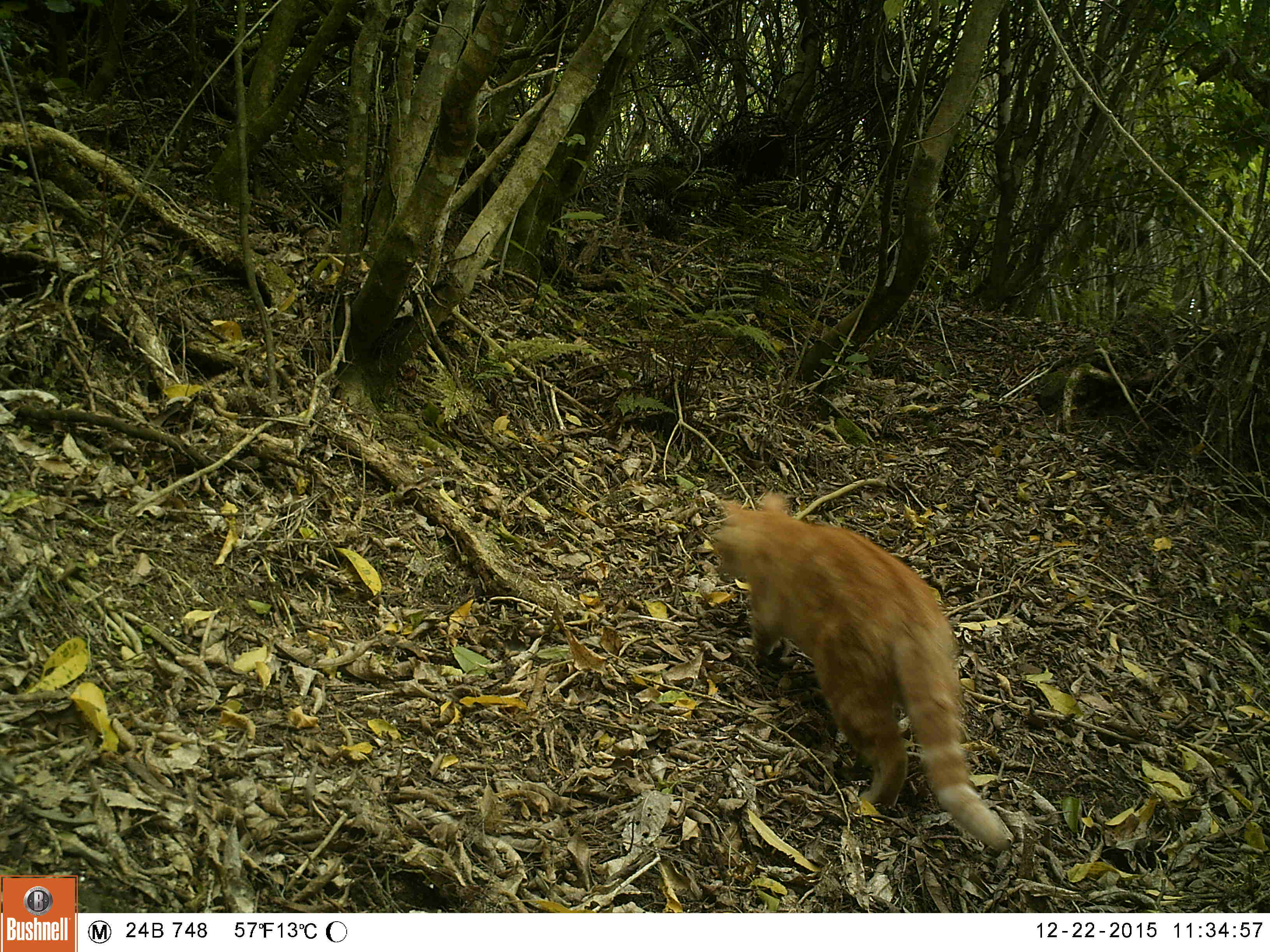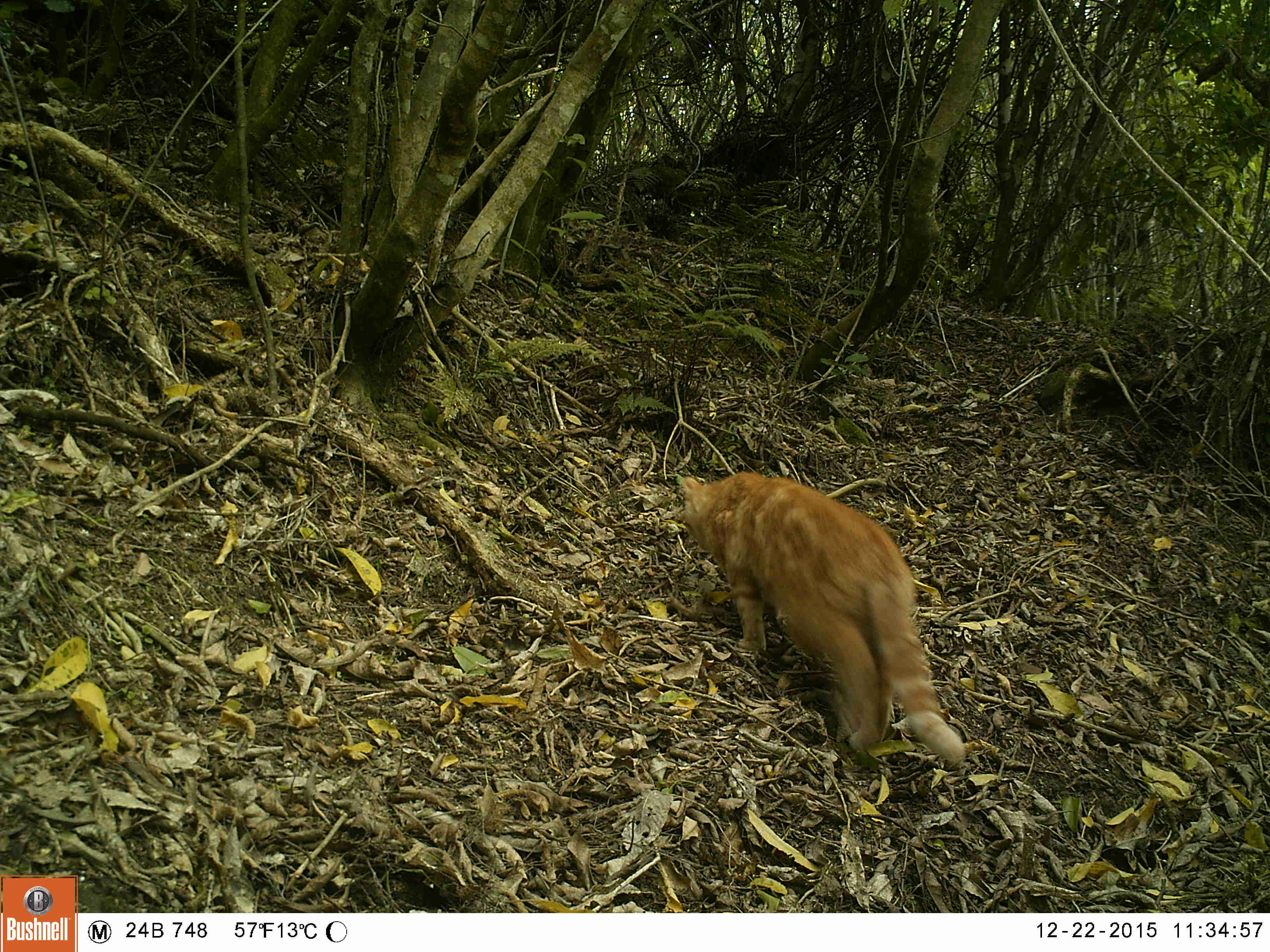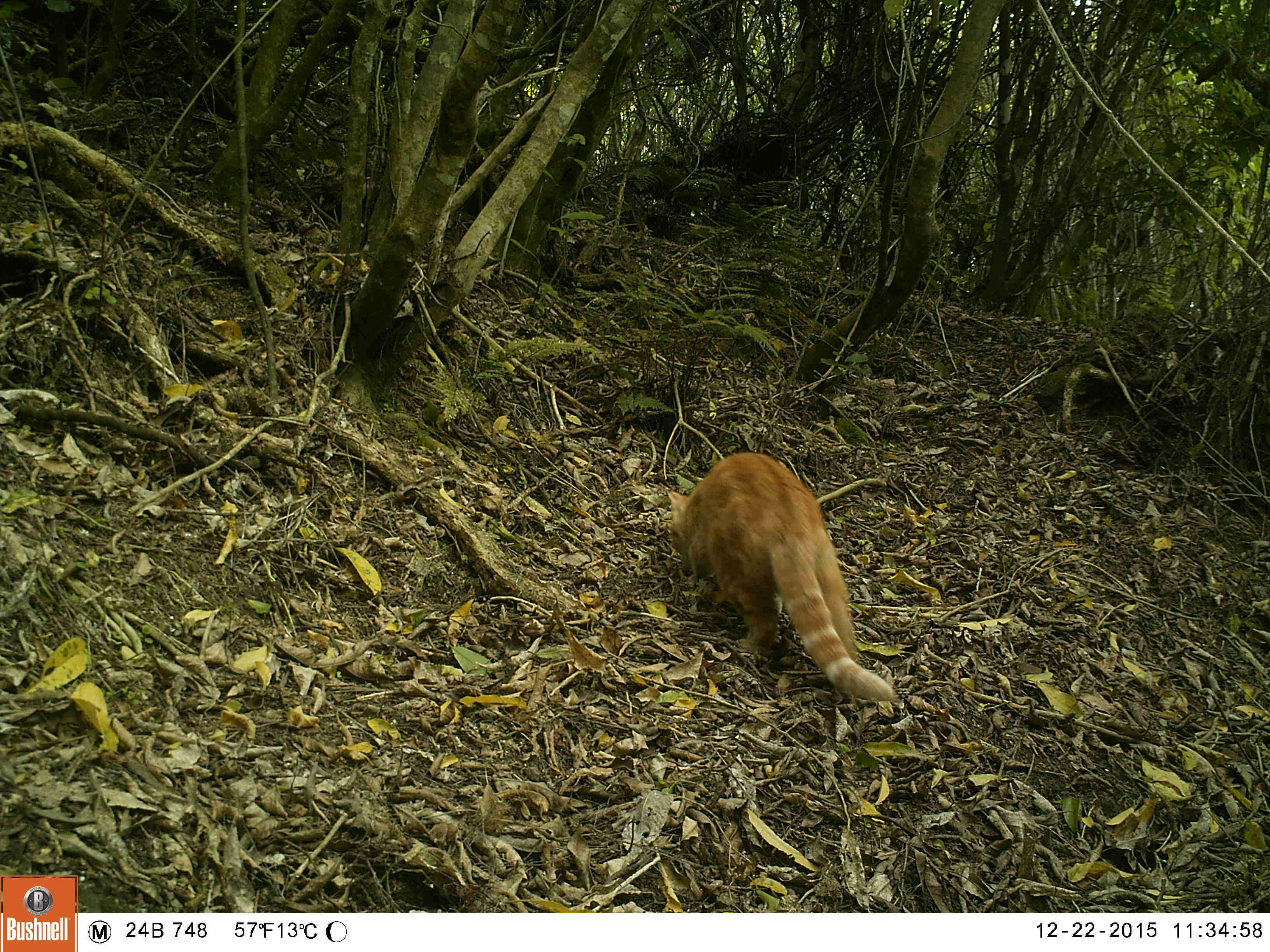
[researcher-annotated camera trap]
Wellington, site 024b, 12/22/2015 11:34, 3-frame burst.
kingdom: Animalia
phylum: Chordata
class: Mammalia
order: Carnivora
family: Felidae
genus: Felis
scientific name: Felis catus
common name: cat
Cat (Felis catus).